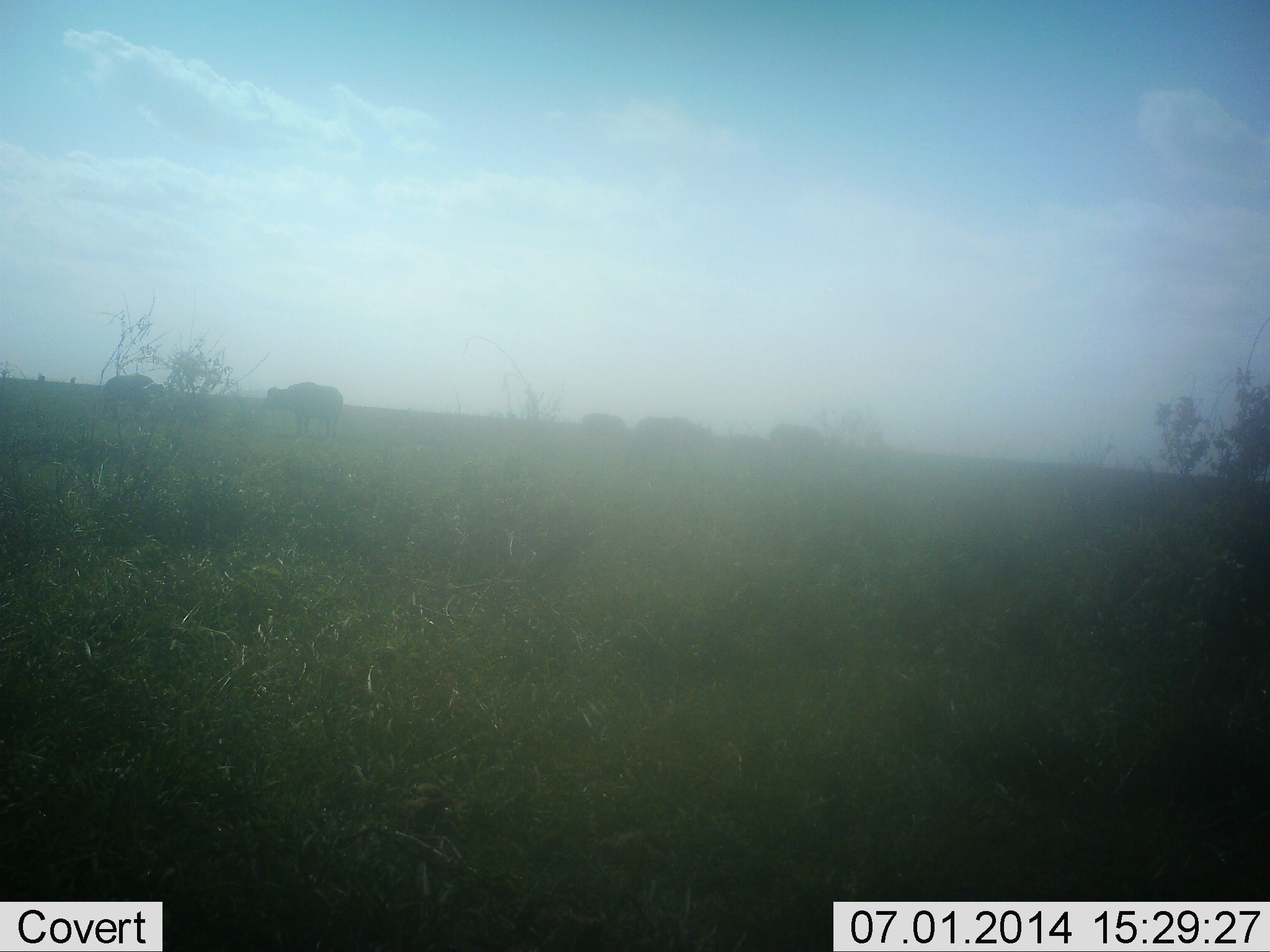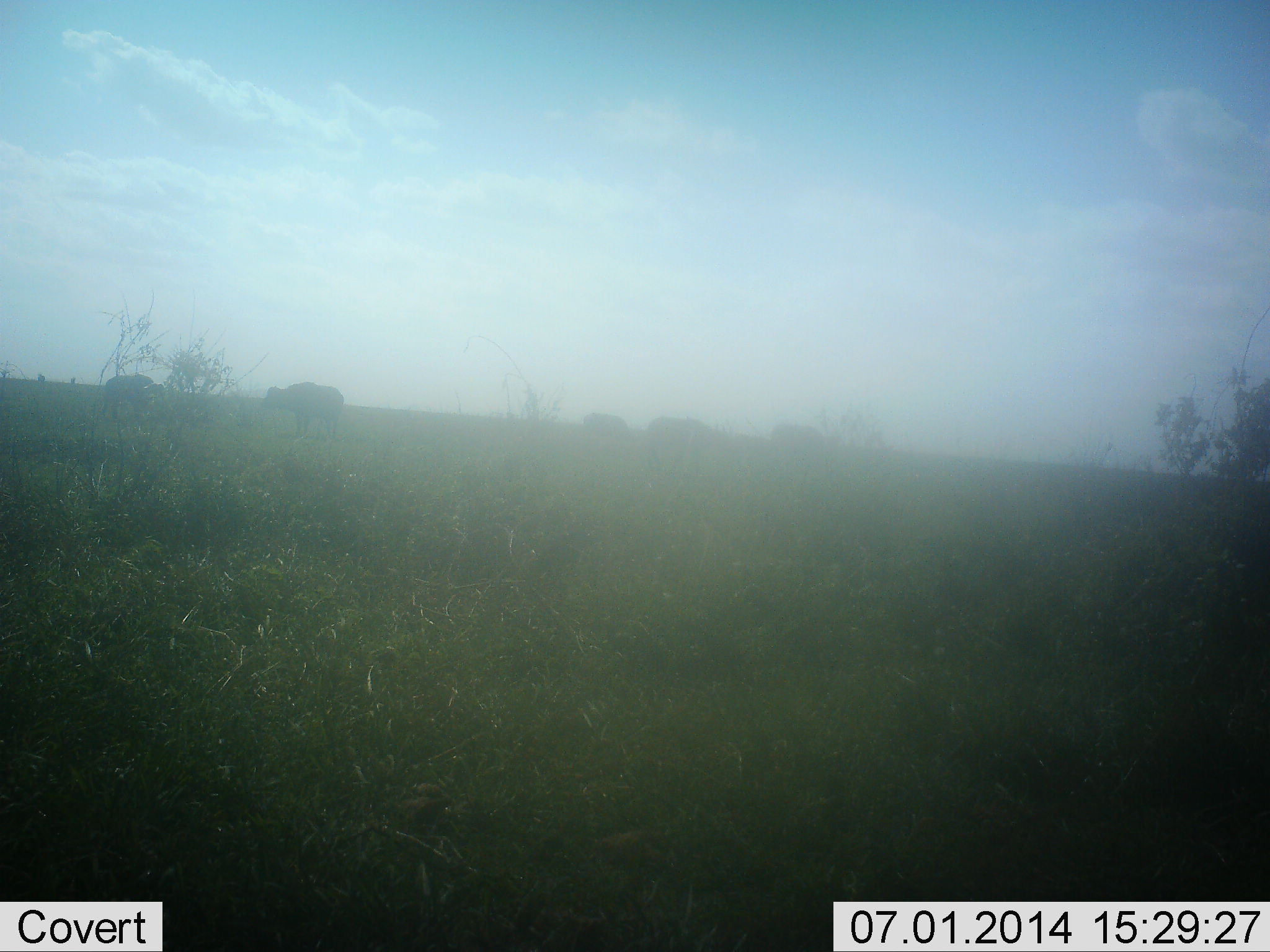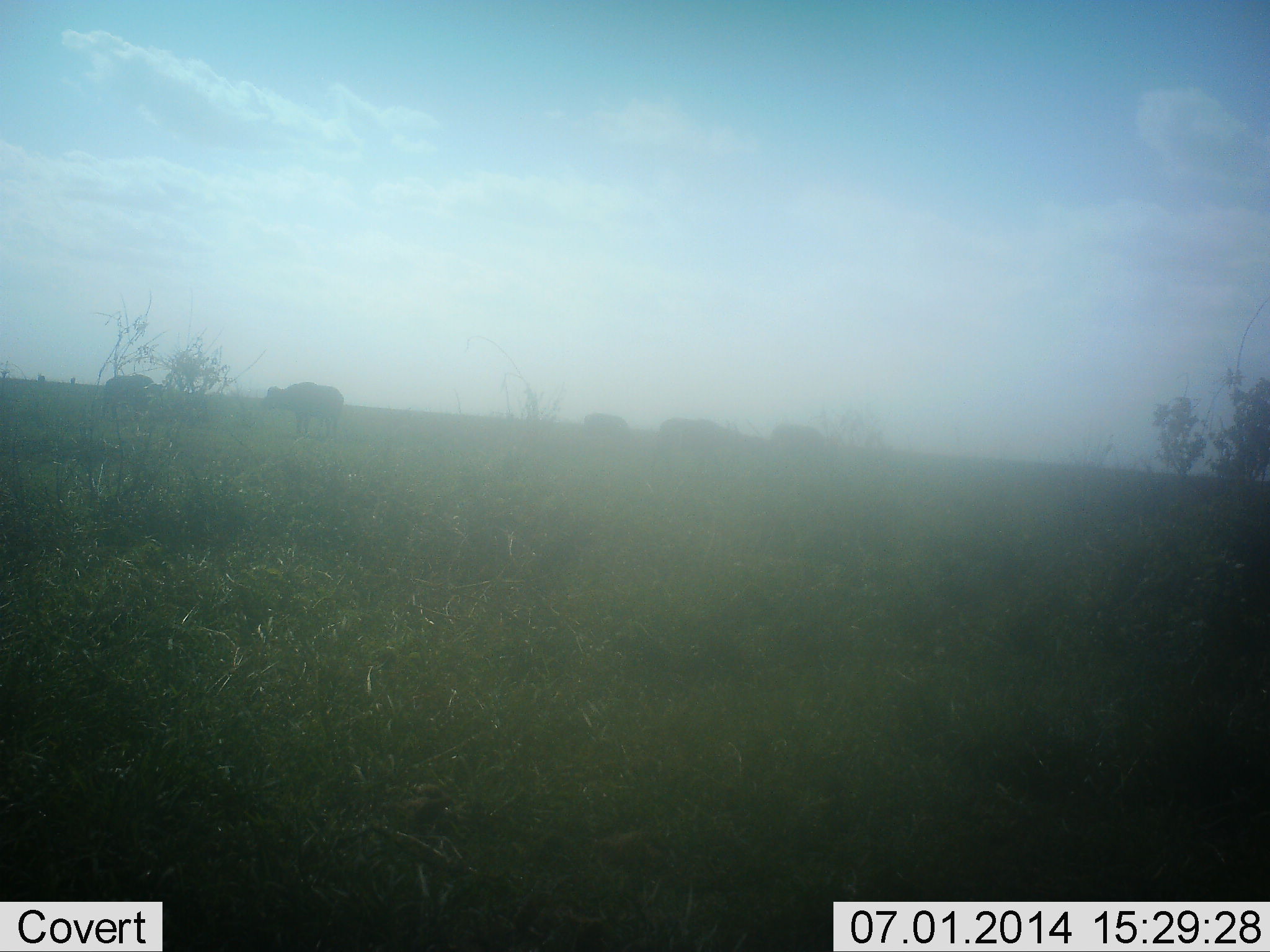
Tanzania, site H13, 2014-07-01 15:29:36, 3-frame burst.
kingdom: Animalia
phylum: Chordata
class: Mammalia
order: Artiodactyla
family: Bovidae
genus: Syncerus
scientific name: Syncerus caffer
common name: cape buffalo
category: buffalo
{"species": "buffalo (cape buffalo) (Syncerus caffer)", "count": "5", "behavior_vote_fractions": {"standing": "80%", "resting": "0%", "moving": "70%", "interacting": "0%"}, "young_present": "0%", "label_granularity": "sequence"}